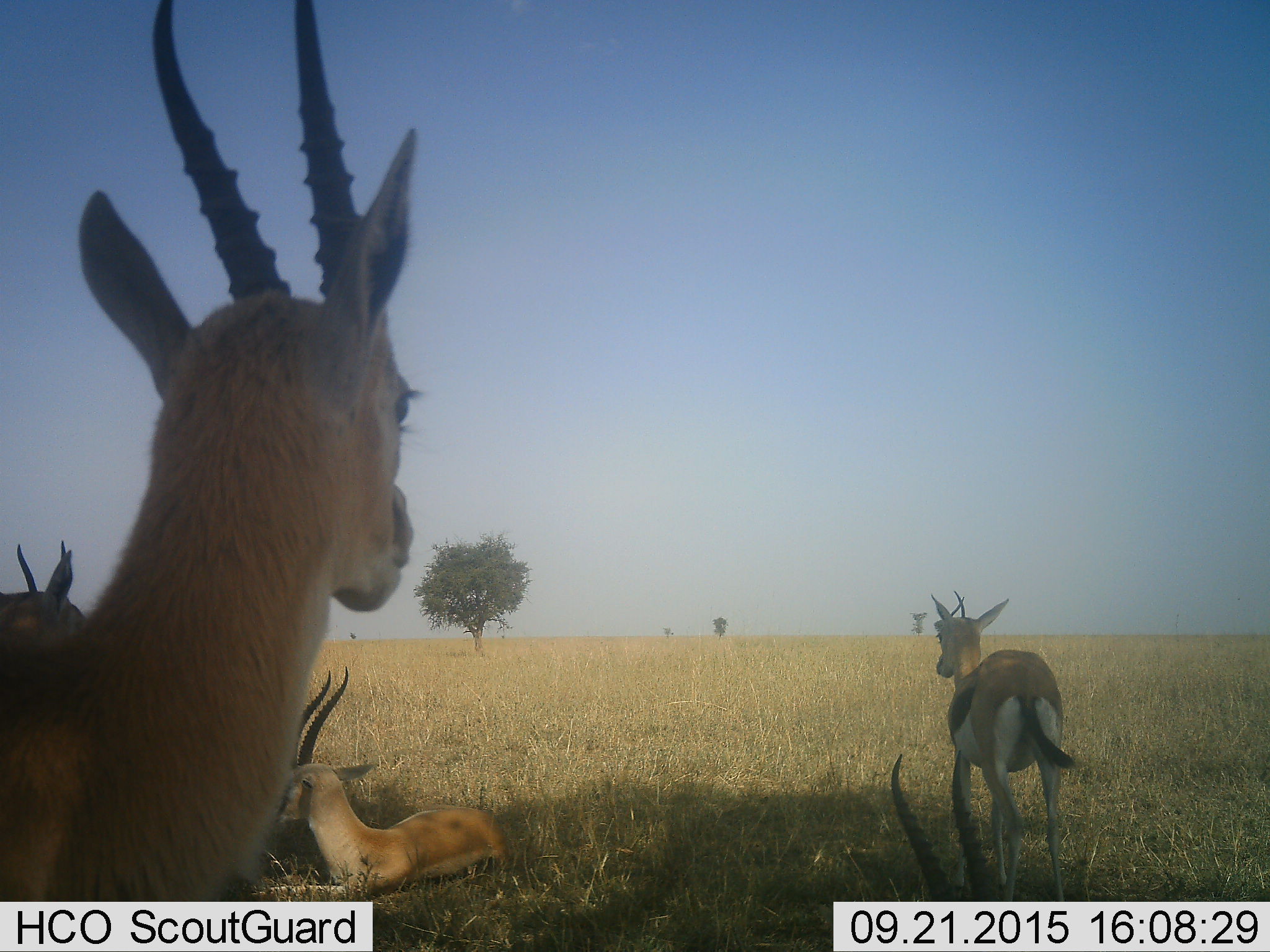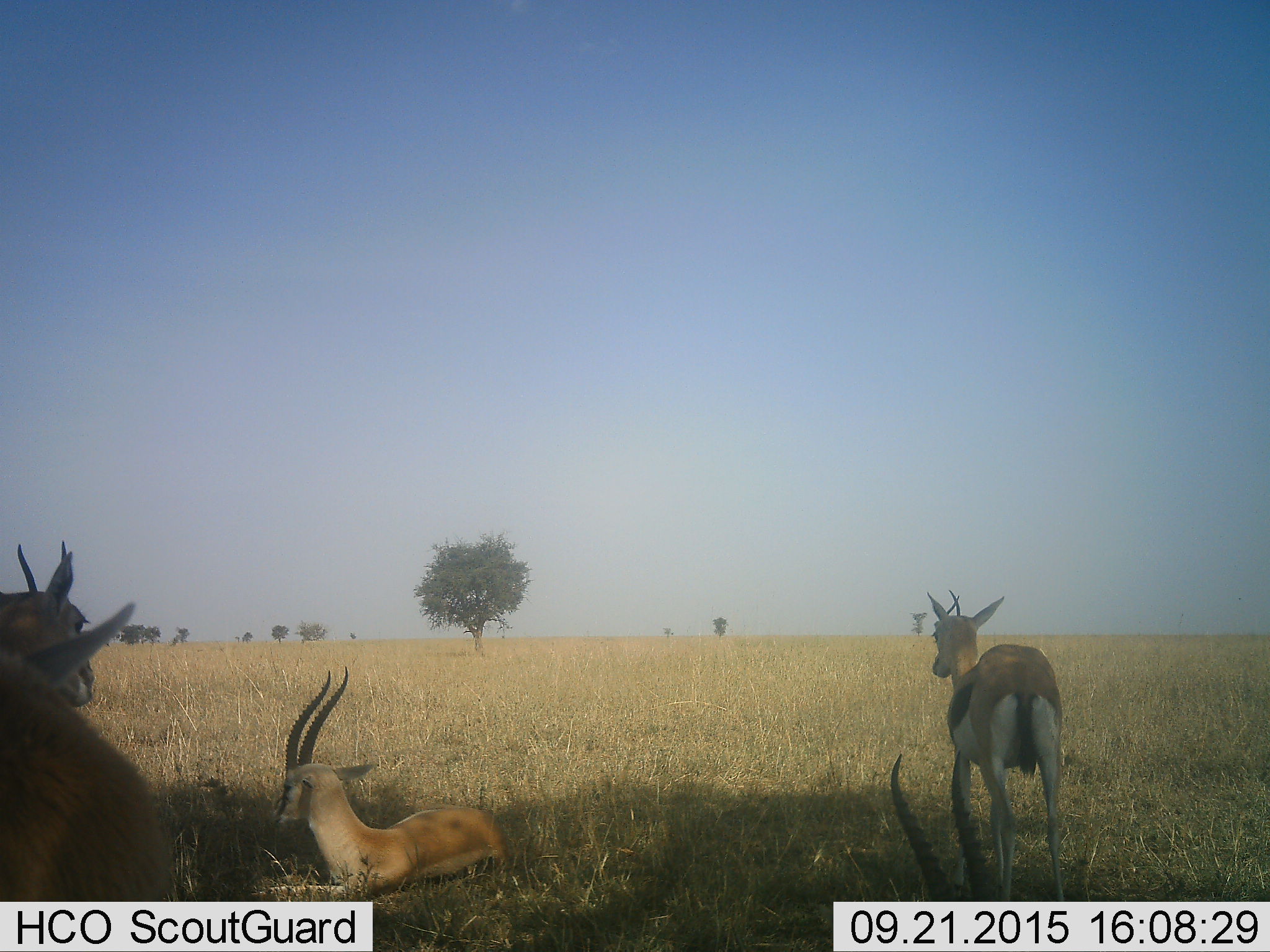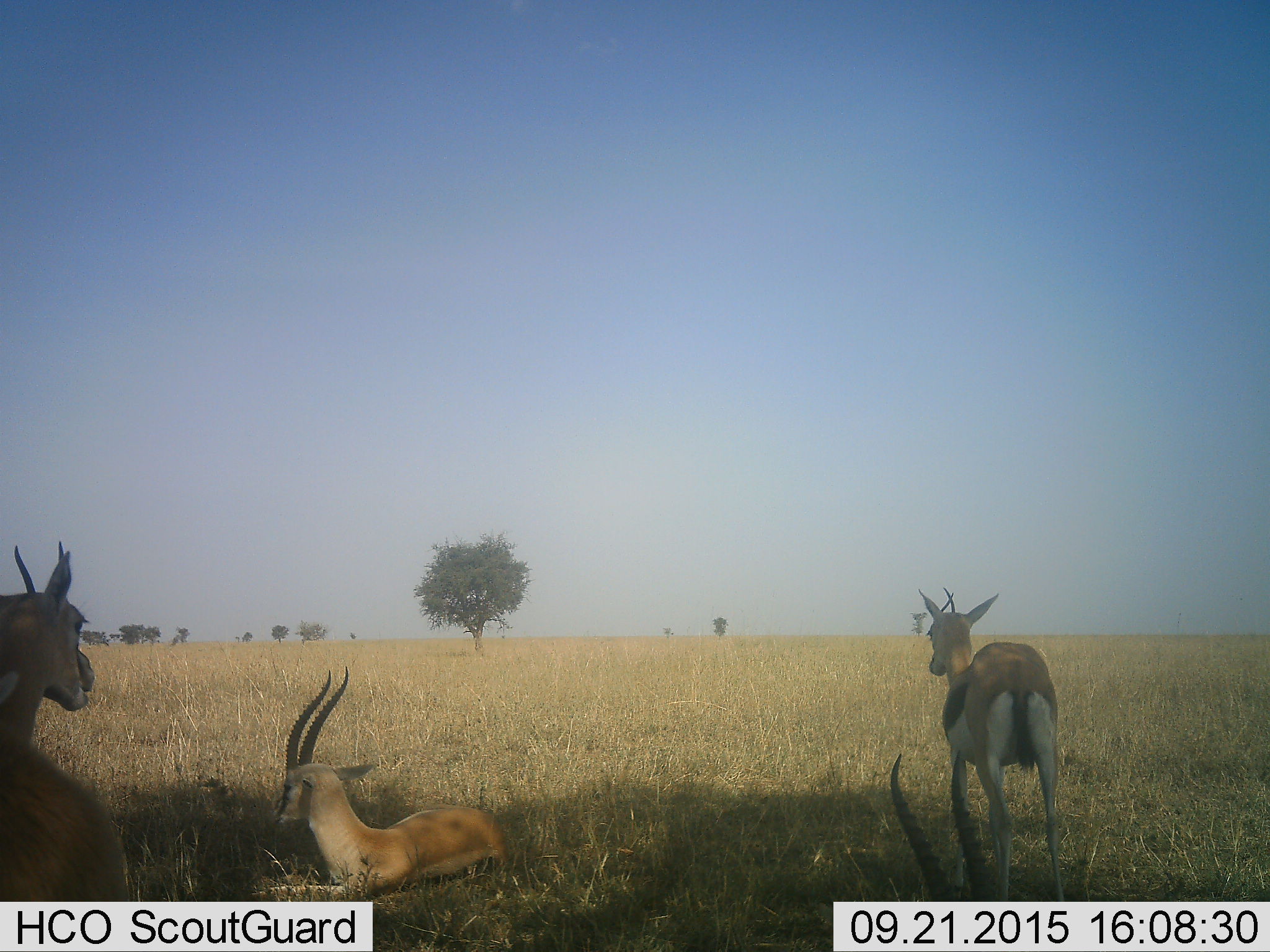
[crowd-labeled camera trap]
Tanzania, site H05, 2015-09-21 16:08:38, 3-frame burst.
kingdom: Animalia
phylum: Chordata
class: Mammalia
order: Artiodactyla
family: Bovidae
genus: Eudorcas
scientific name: Eudorcas thomsonii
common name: thomson's gazelle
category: gazellethomsons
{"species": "gazellethomsons (thomson's gazelle) (Eudorcas thomsonii)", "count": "5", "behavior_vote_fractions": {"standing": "100%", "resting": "100%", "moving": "62%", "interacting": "0%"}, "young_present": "12%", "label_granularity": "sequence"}